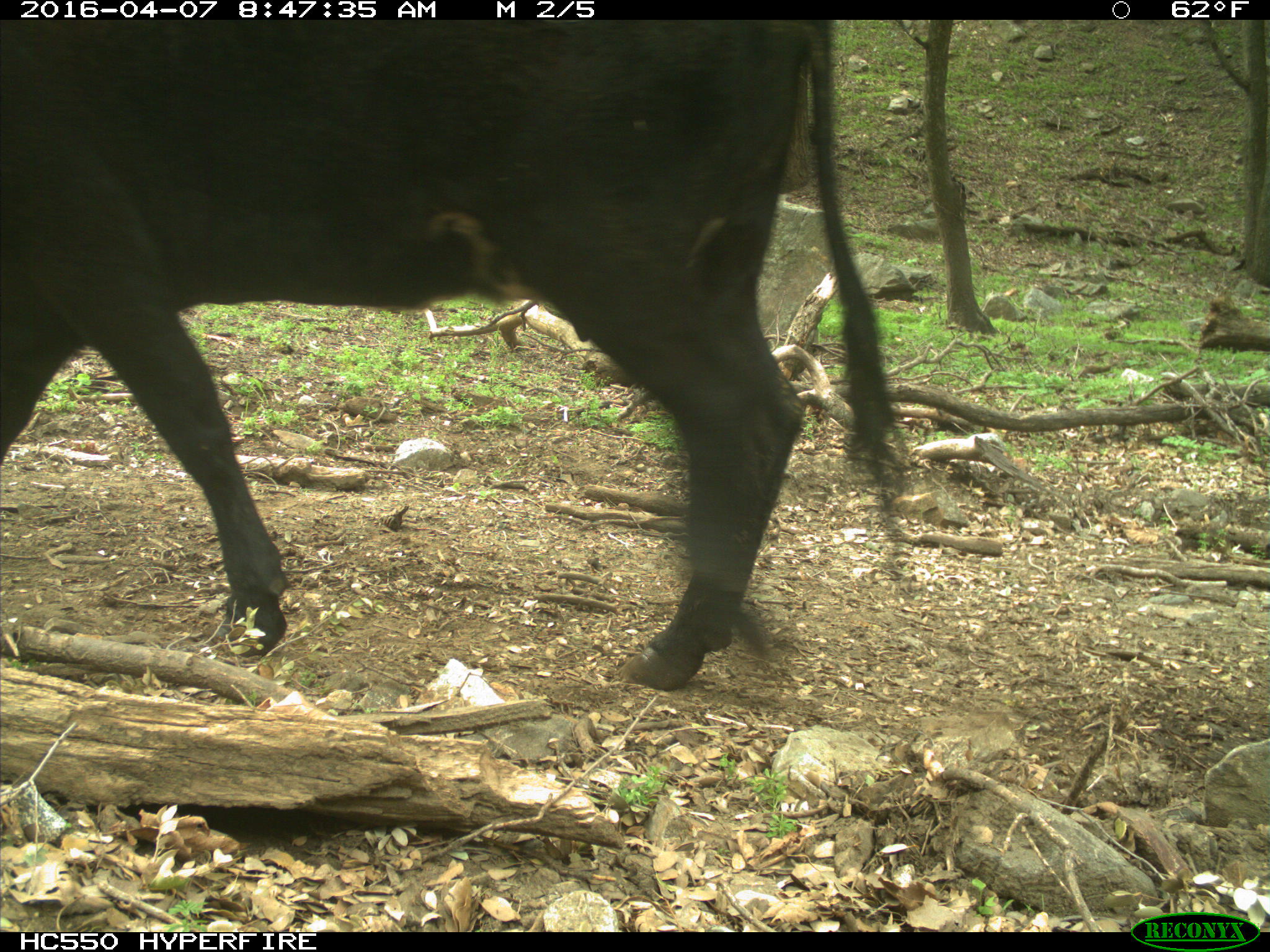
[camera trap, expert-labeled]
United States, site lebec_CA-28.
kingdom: Animalia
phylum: Chordata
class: Mammalia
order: Artiodactyla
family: Bovidae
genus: Bos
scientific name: Bos taurus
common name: domestic cow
Bos taurus (domestic cow).